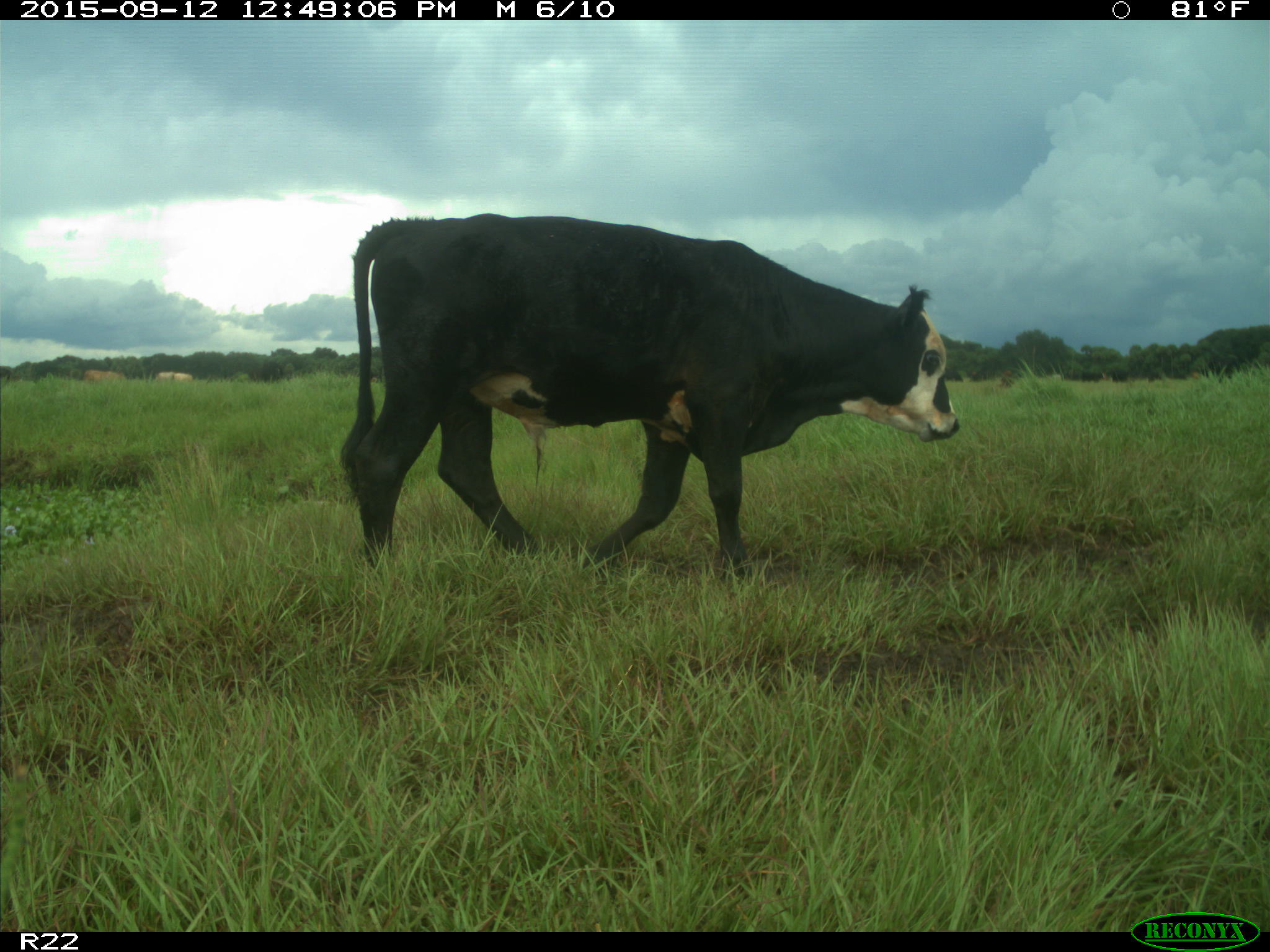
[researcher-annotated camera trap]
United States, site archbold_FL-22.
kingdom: Animalia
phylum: Chordata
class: Mammalia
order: Artiodactyla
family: Bovidae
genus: Bos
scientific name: Bos taurus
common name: domestic cow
Bos taurus (domestic cow).